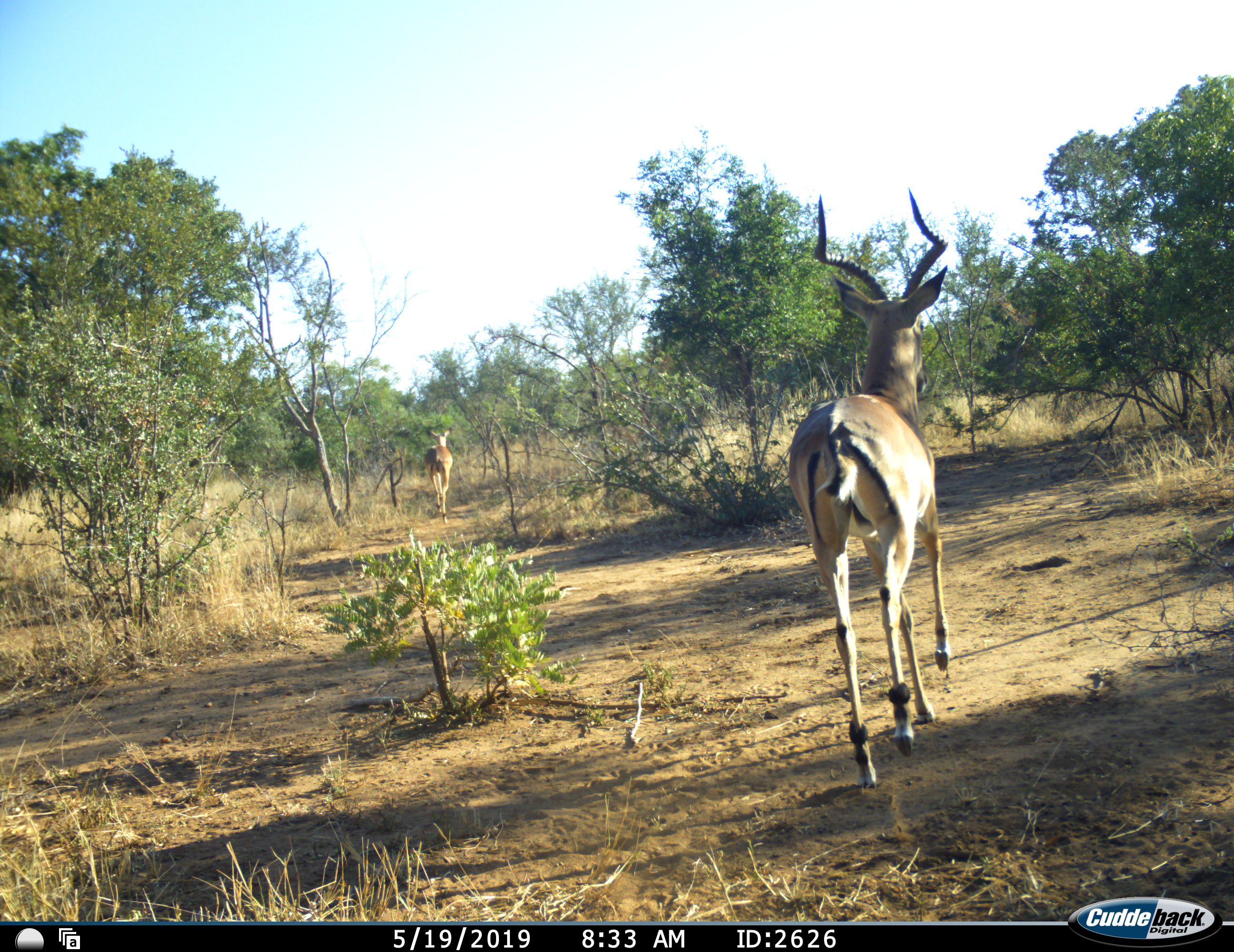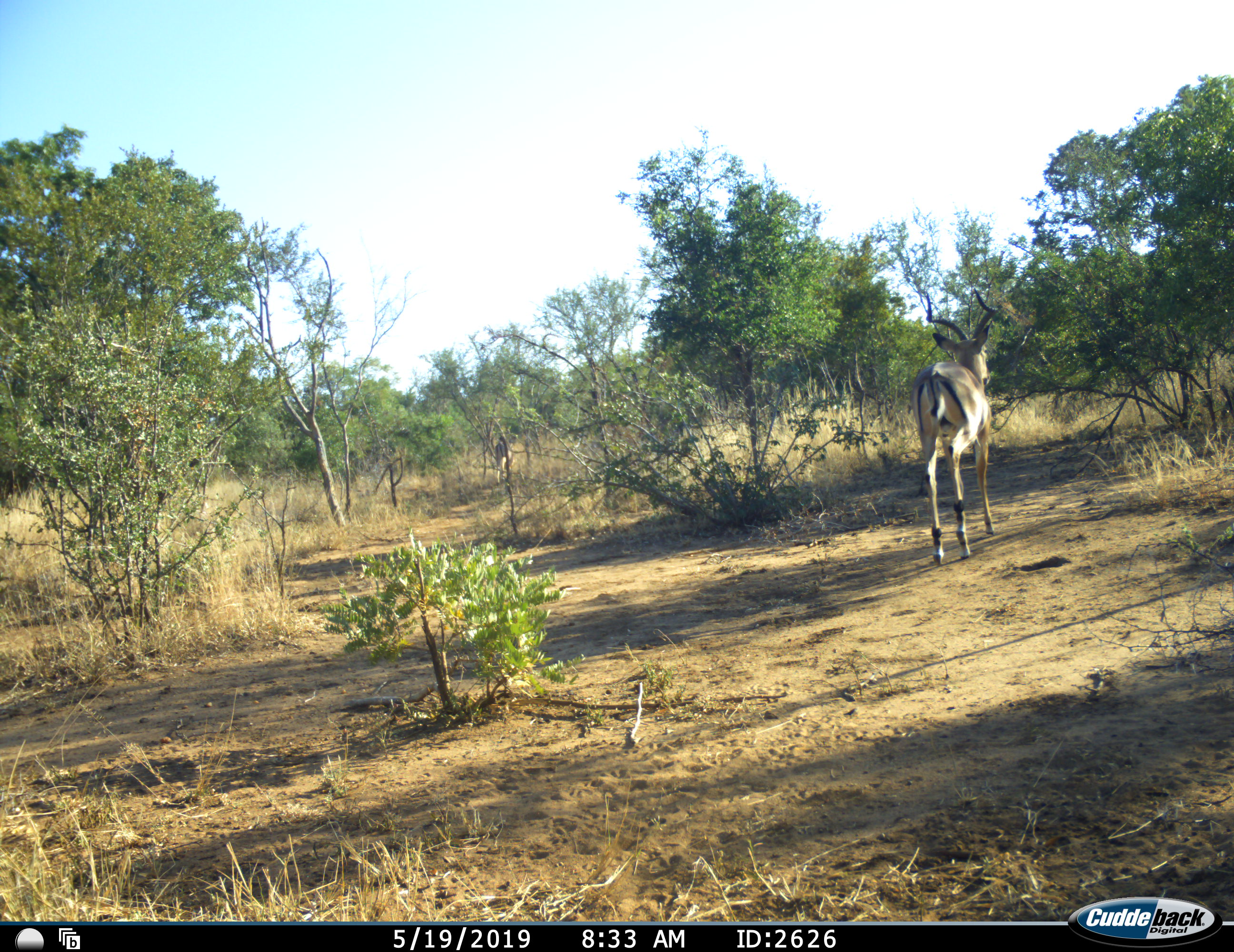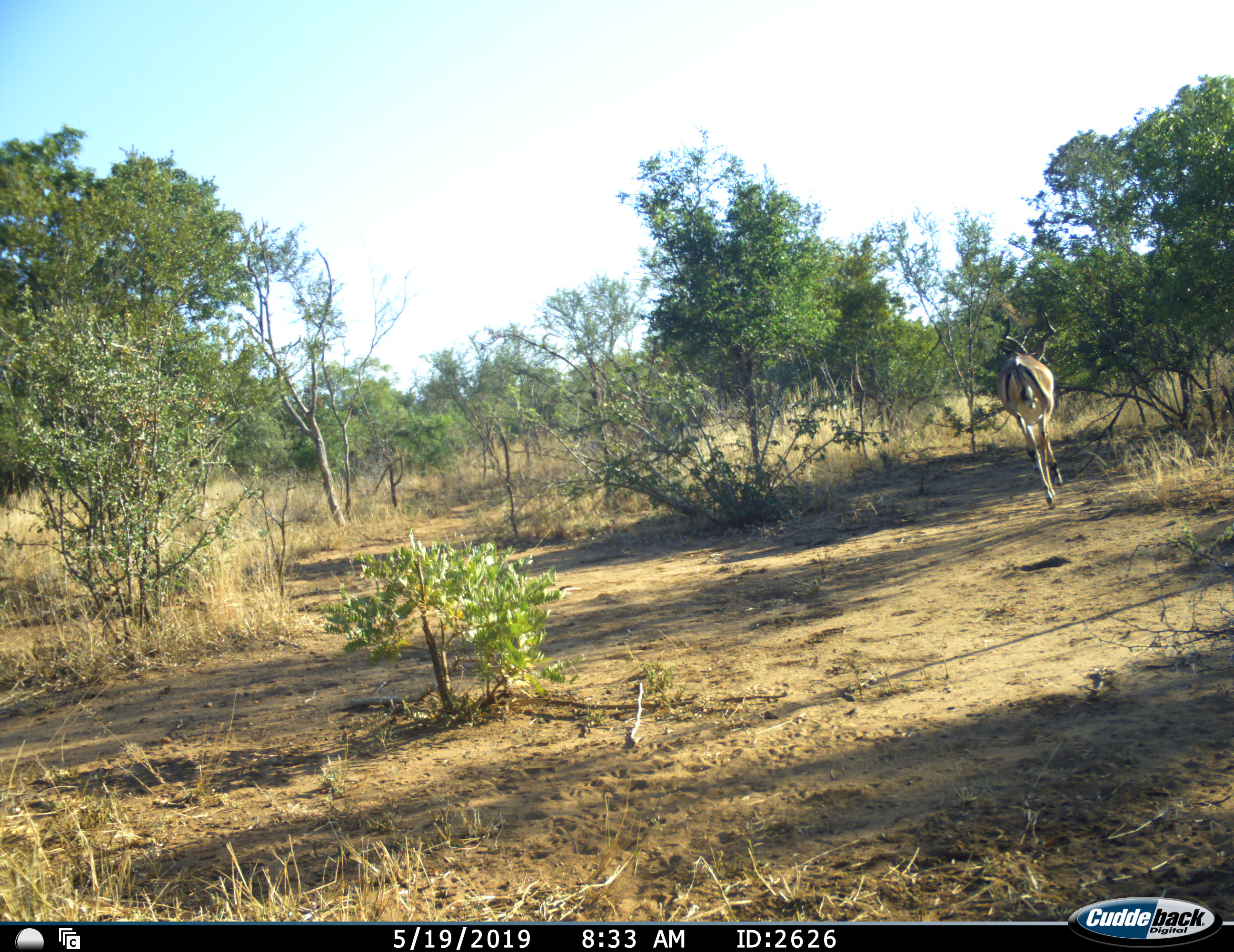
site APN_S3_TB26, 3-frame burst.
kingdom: Animalia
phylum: Chordata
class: Mammalia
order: Artiodactyla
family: Bovidae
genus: Aepyceros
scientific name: Aepyceros melampus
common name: impala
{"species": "impala (Aepyceros melampus)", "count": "2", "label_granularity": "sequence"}